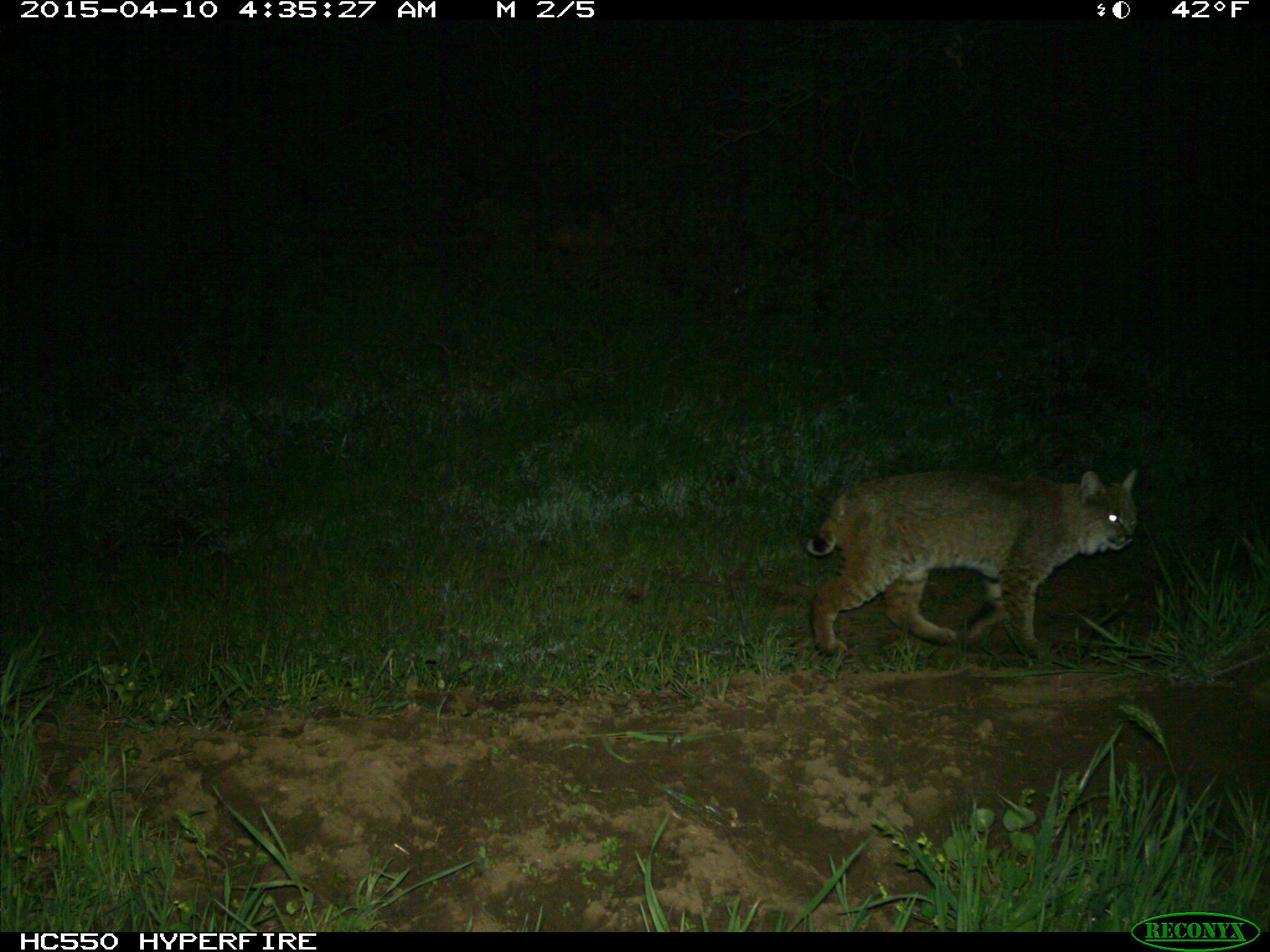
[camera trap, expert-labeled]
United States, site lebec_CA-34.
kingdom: Animalia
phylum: Chordata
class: Mammalia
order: Carnivora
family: Felidae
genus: Lynx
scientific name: Lynx rufus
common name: bobcat